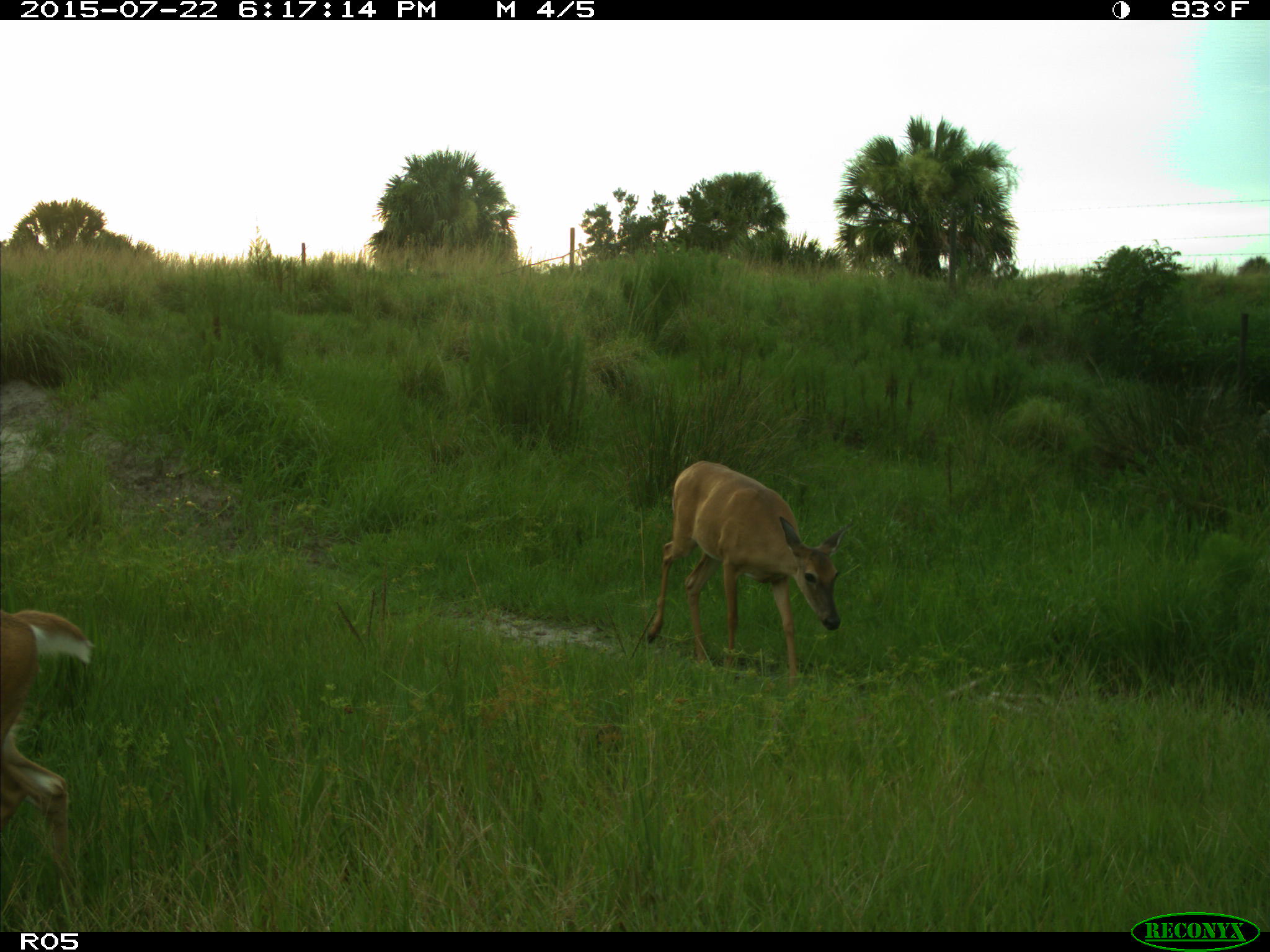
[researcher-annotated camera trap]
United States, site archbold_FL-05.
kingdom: Animalia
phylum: Chordata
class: Mammalia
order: Artiodactyla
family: Cervidae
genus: Odocoileus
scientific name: Odocoileus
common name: deer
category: unidentified deer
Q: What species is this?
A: Unidentified deer (deer) (Odocoileus).